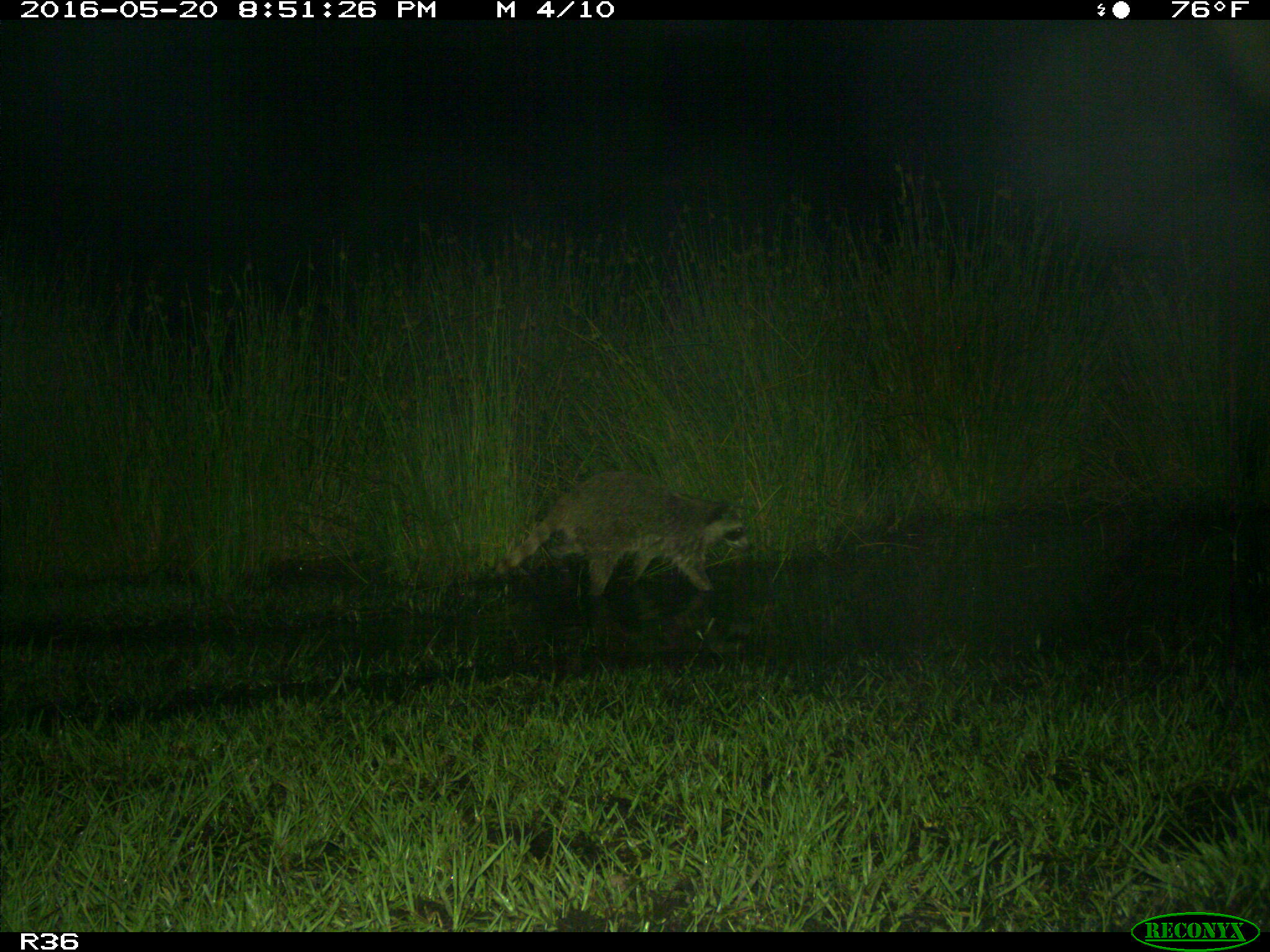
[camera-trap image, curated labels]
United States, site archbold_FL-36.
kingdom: Animalia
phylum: Chordata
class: Mammalia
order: Carnivora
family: Procyonidae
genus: Procyon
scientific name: Procyon lotor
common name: common raccoon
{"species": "Procyon lotor (common raccoon)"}